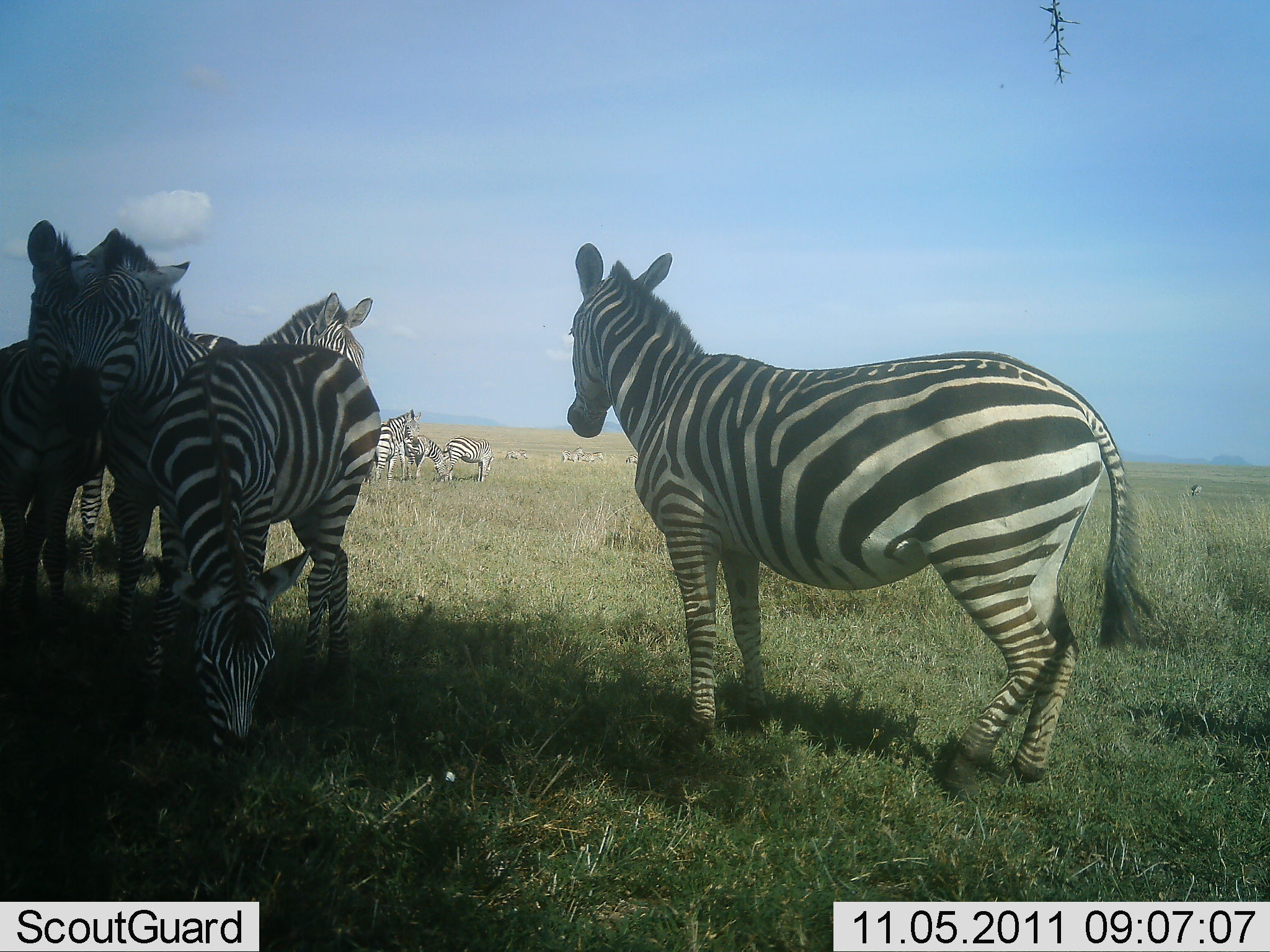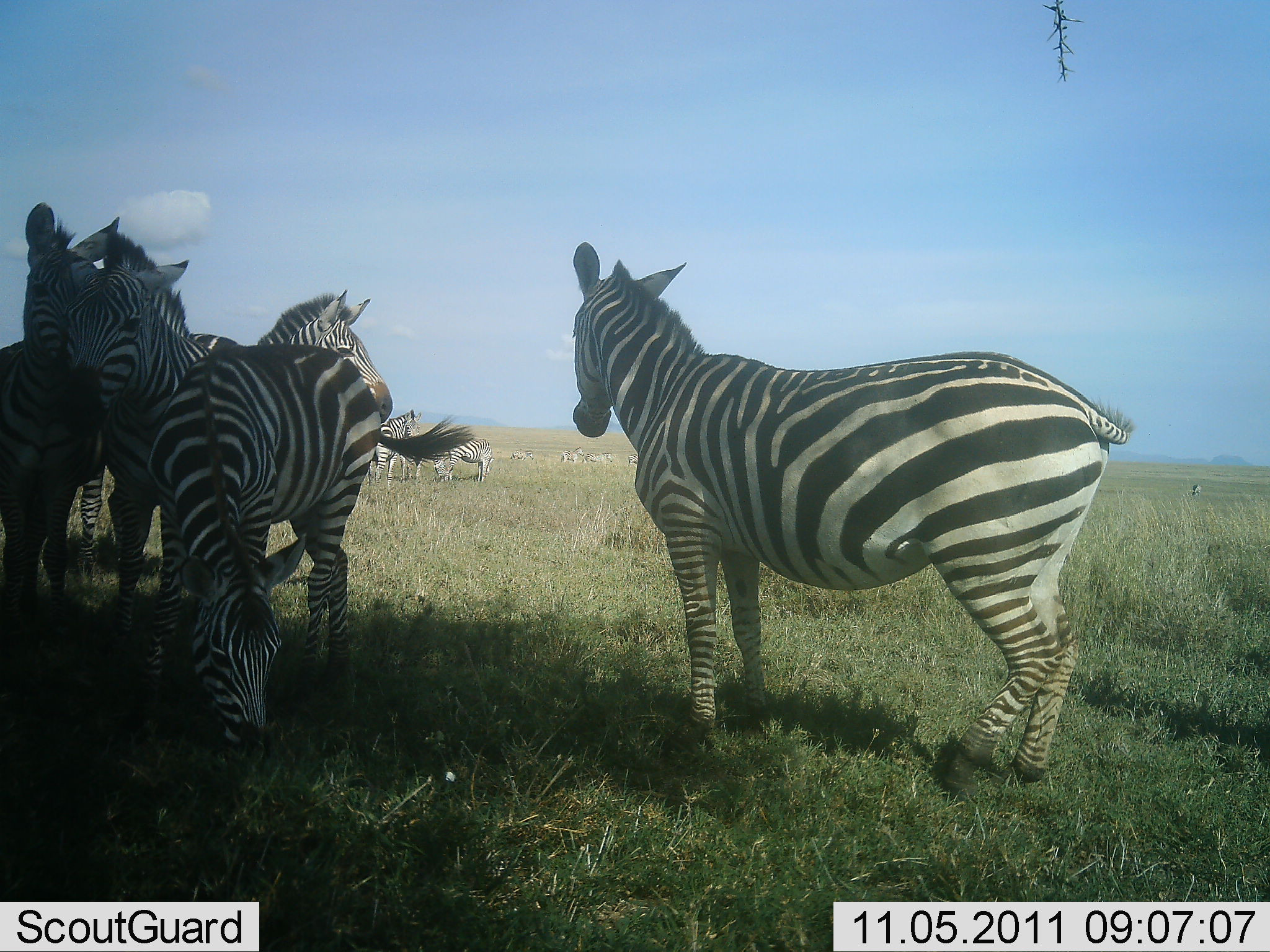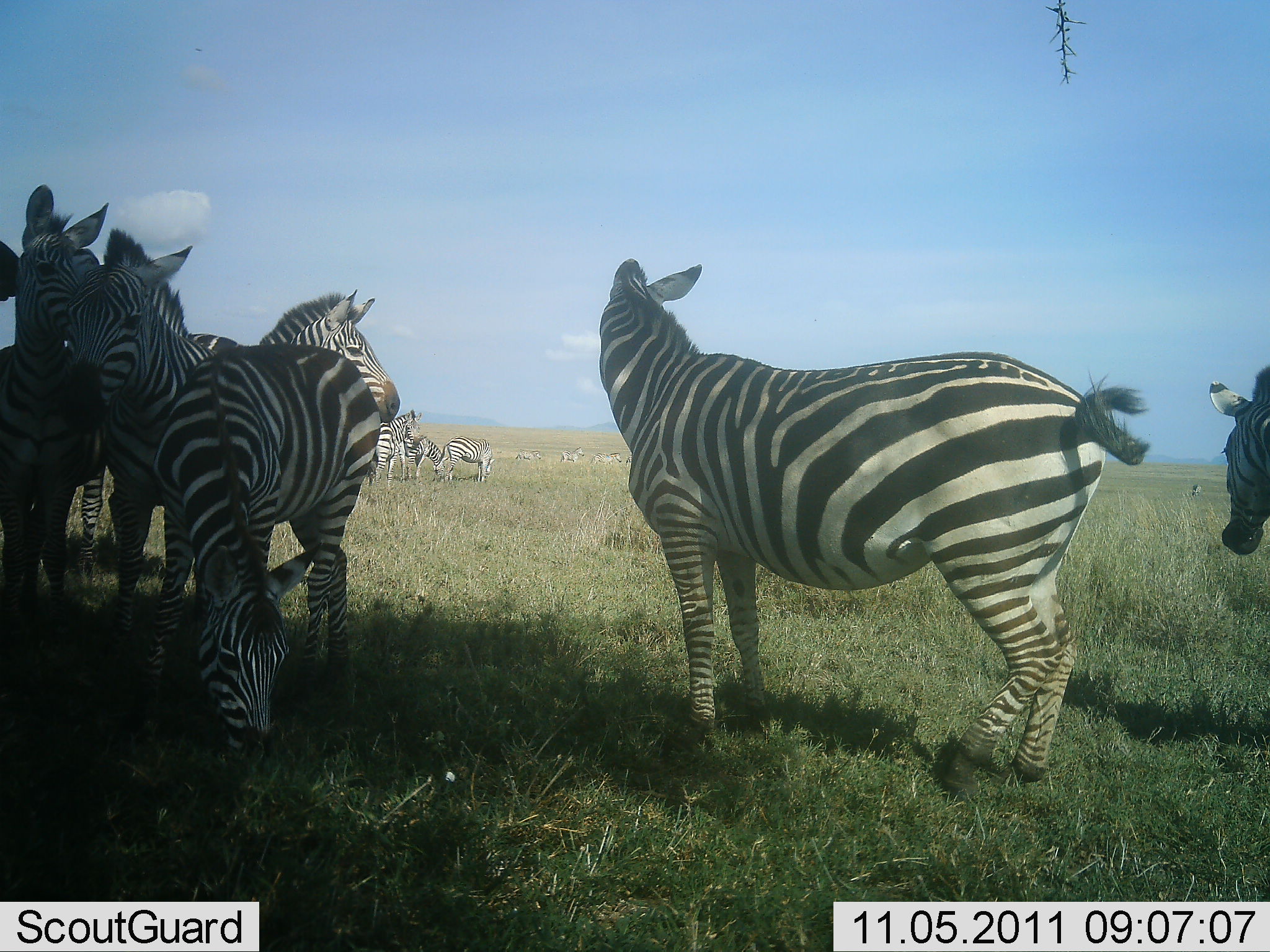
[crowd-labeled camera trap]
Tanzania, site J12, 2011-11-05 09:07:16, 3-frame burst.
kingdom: Animalia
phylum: Chordata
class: Mammalia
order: Perissodactyla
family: Equidae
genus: Equus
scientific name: Equus quagga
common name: plains zebra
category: zebra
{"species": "zebra (plains zebra) (Equus quagga)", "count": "11-50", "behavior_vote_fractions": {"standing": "83%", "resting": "17%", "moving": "25%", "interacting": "33%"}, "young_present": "8%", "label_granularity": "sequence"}